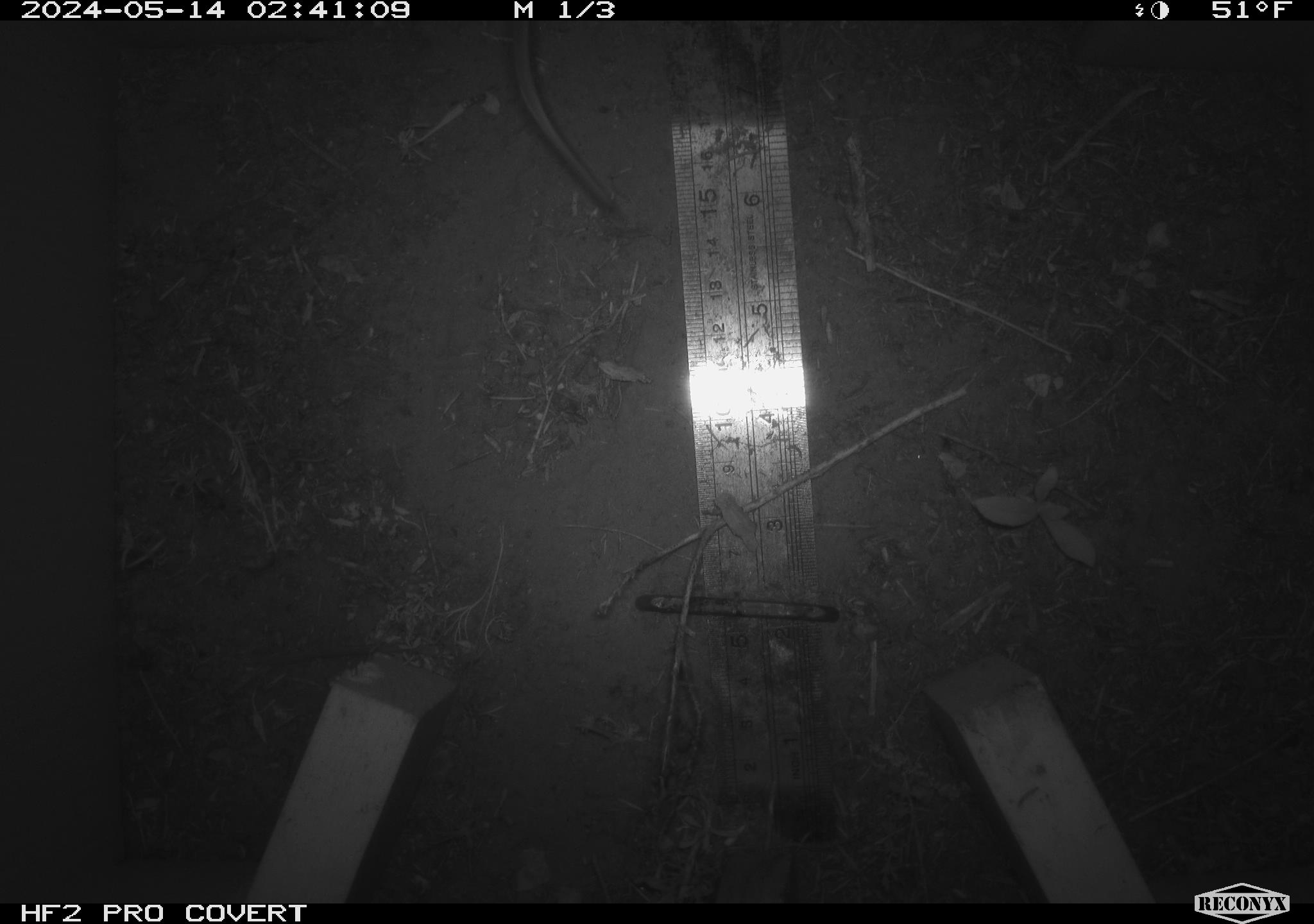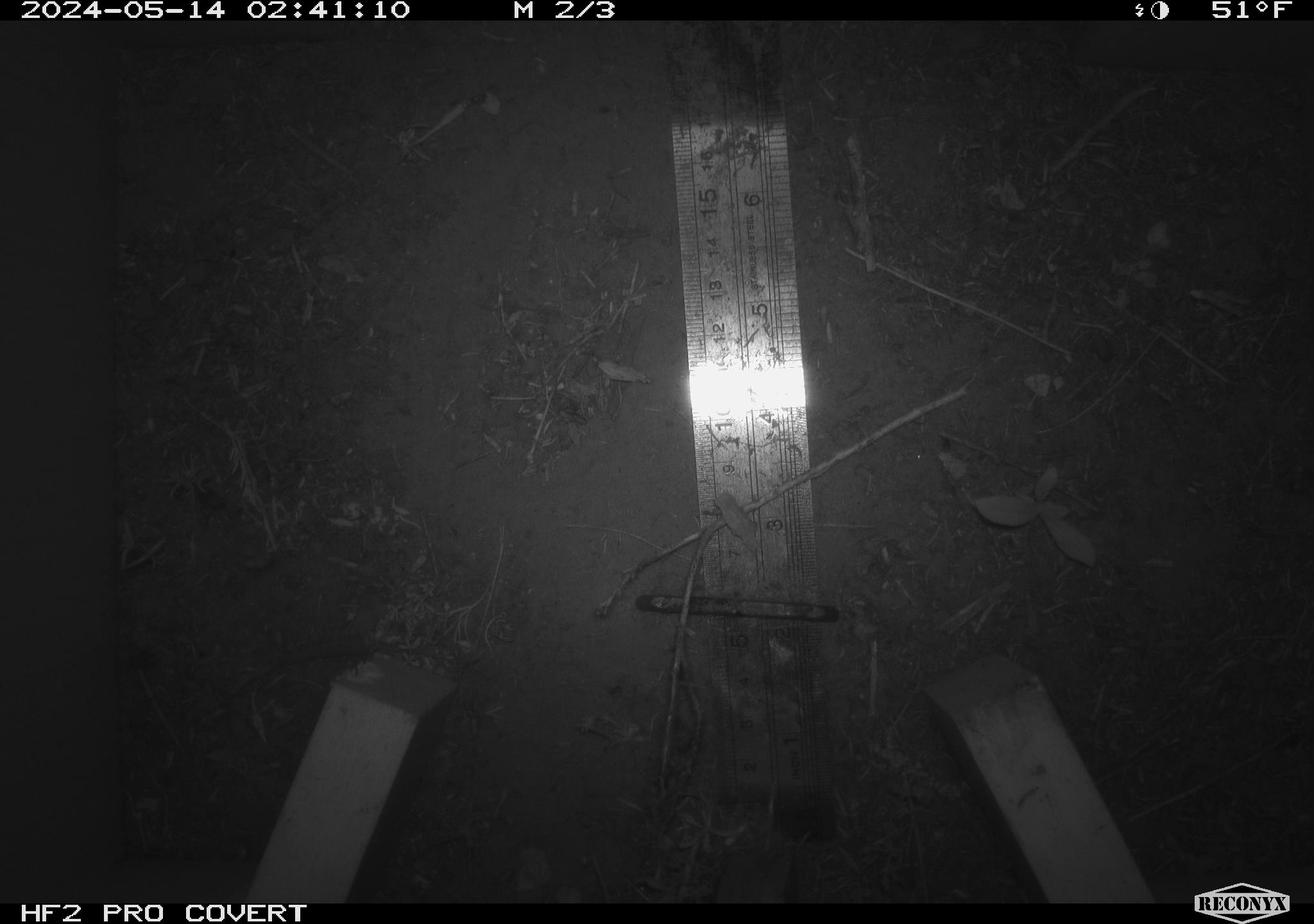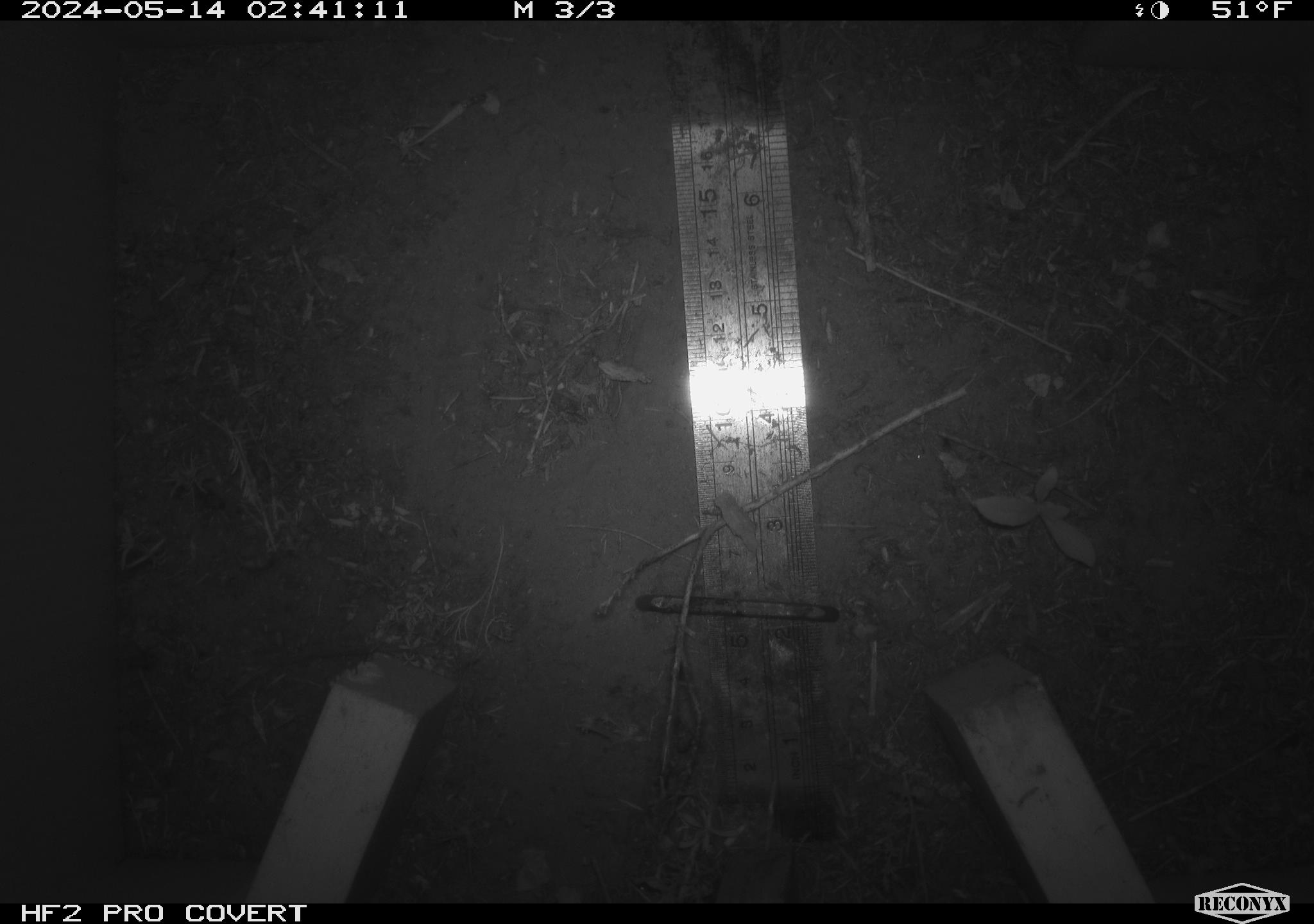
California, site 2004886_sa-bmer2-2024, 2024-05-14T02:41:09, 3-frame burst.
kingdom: Animalia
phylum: Chordata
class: Mammalia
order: Rodentia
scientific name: Rodentia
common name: mouse species